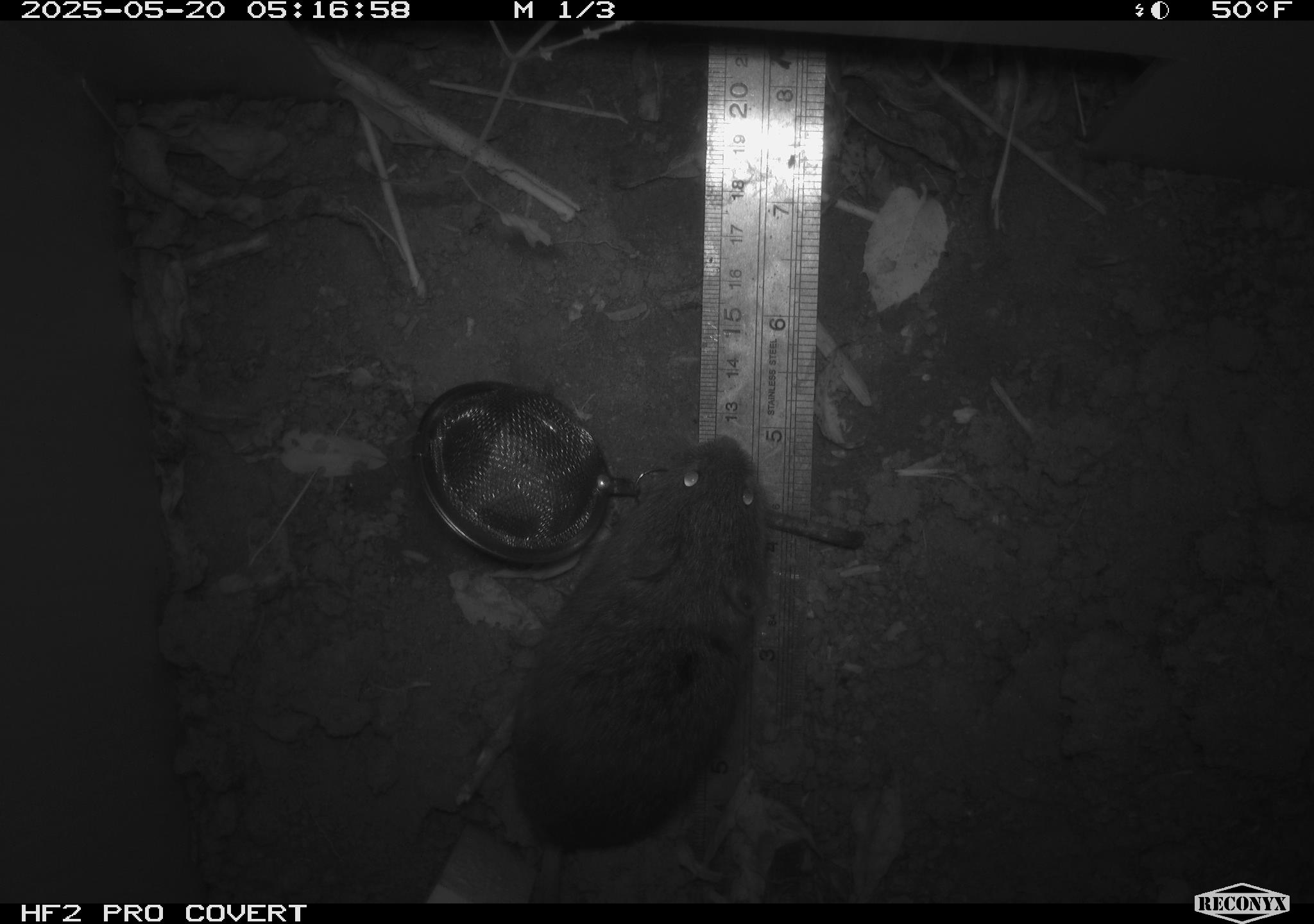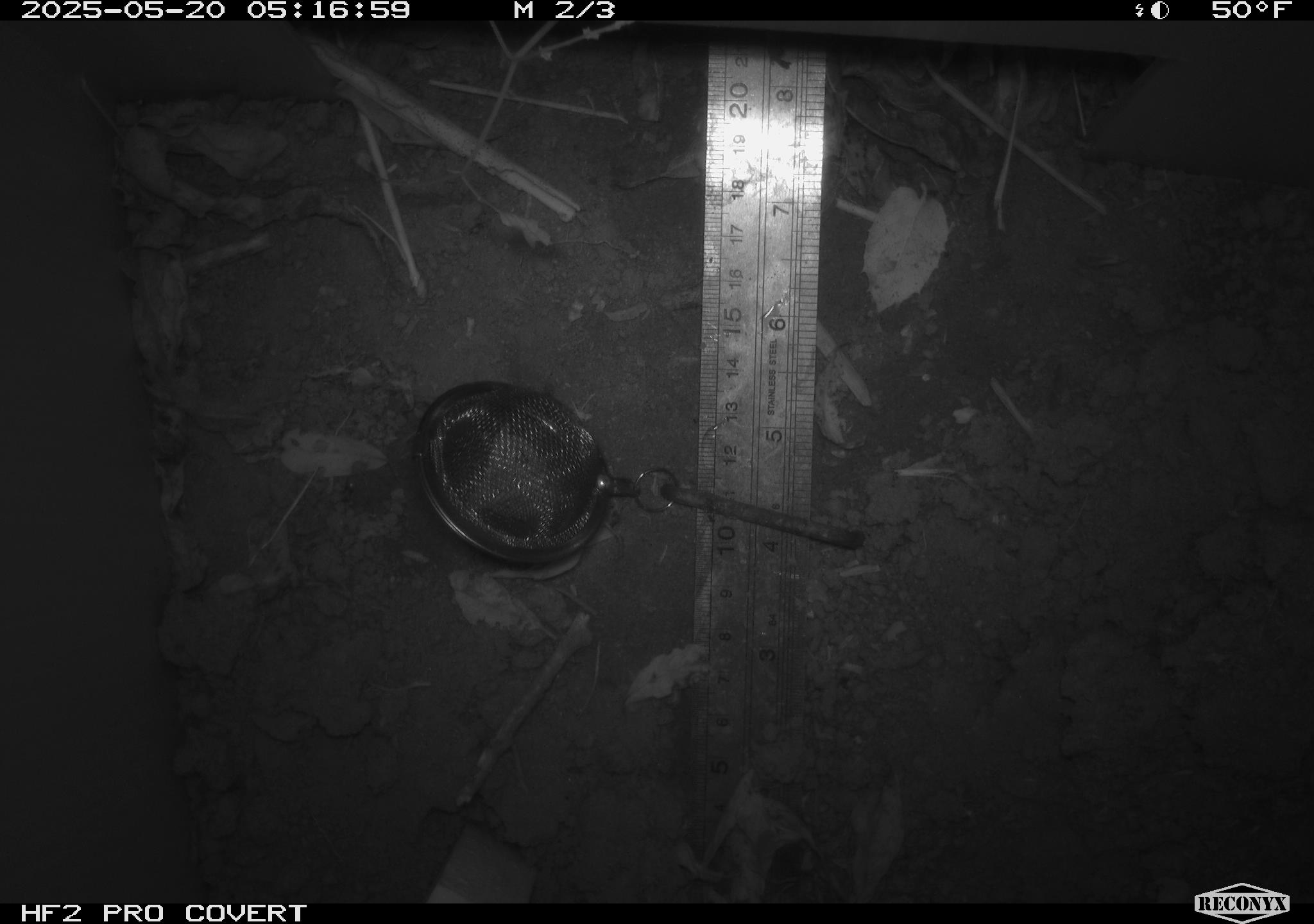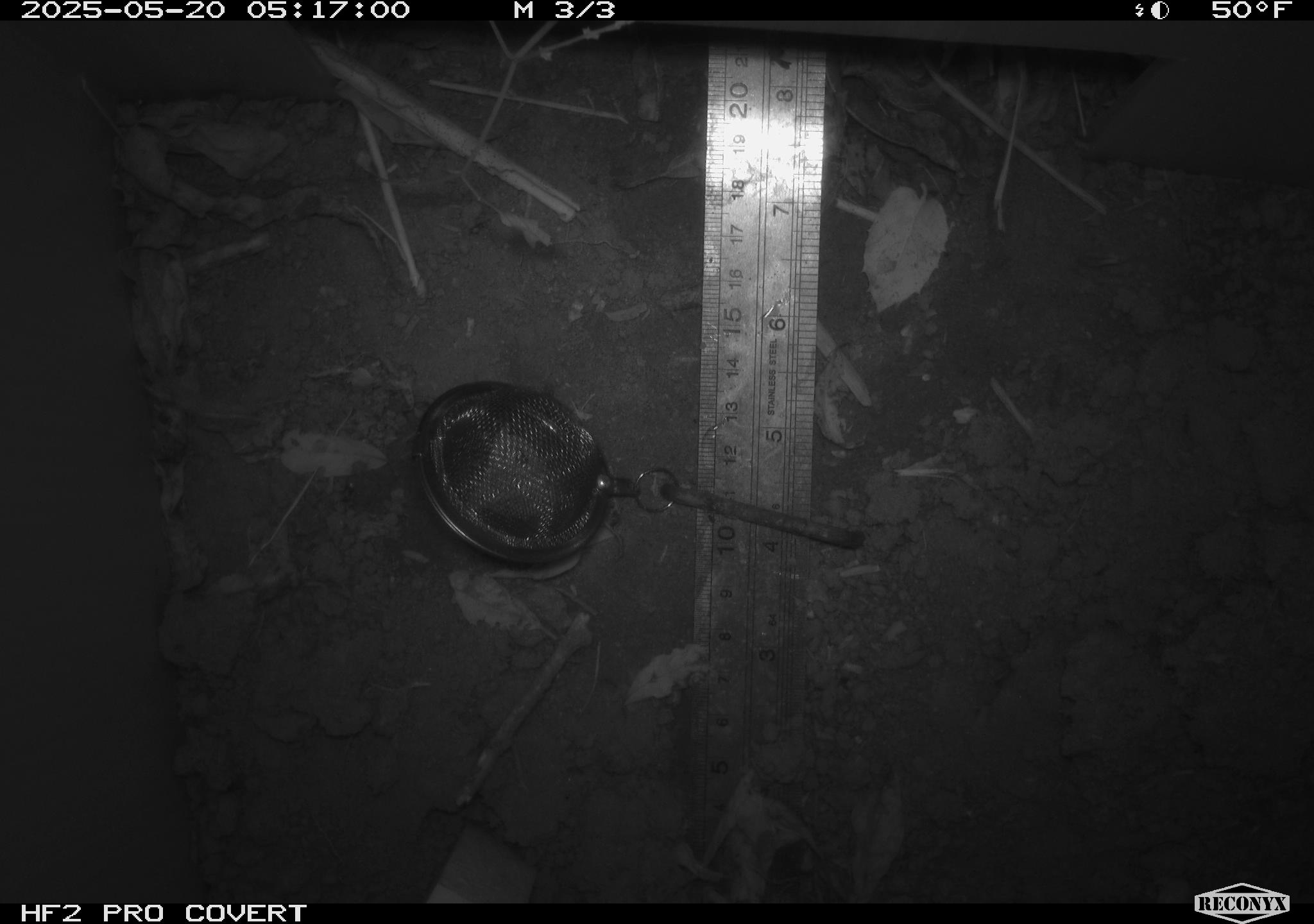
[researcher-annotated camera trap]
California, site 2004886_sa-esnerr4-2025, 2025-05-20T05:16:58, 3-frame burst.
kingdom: Animalia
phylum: Chordata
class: Mammalia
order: Rodentia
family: Cricetidae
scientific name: Arvicolinae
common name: voles, lemmings, and muskrats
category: arvicolinae subfamily